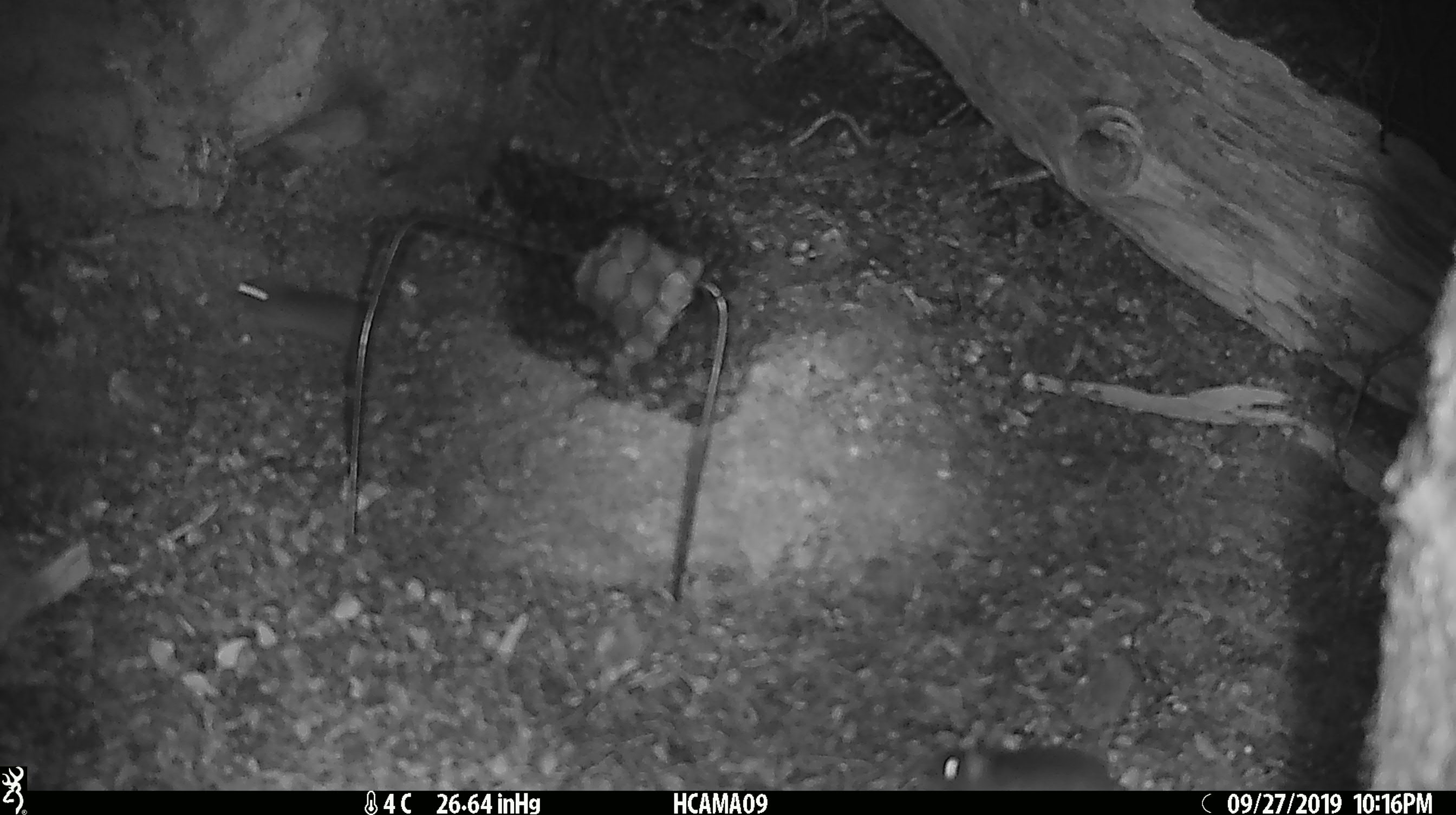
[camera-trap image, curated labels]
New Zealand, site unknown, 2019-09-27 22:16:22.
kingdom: Animalia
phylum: Chordata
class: Mammalia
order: Rodentia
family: Muridae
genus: Mus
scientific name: Mus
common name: mouse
Mouse (Mus).